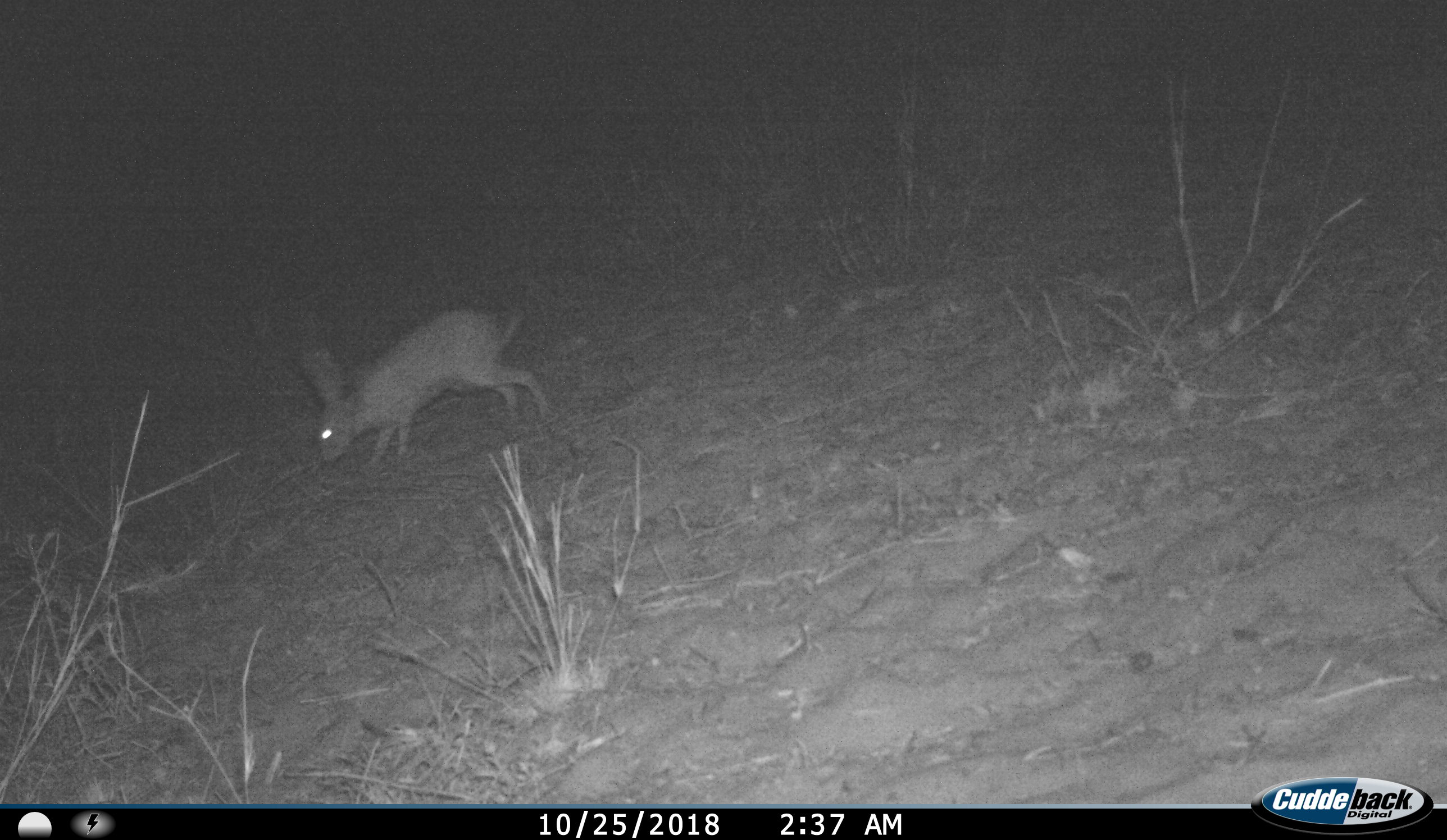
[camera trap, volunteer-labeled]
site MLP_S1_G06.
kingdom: Animalia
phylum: Chordata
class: Mammalia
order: Lagomorpha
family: Leporidae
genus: Lepus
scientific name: Lepus capensis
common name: cape hare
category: harecape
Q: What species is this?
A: Harecape (cape hare) (Lepus capensis).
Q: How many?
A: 1.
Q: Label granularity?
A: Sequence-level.